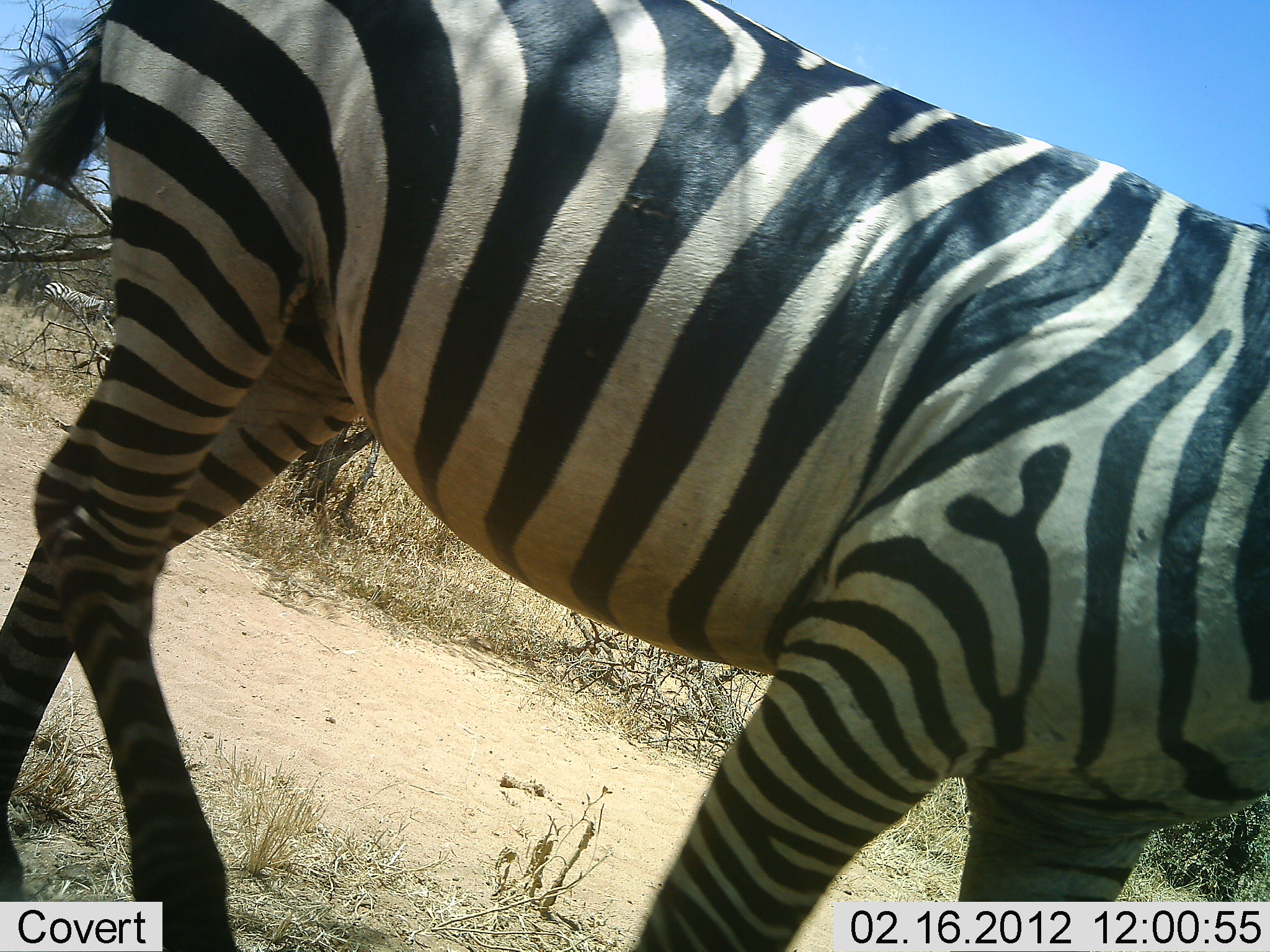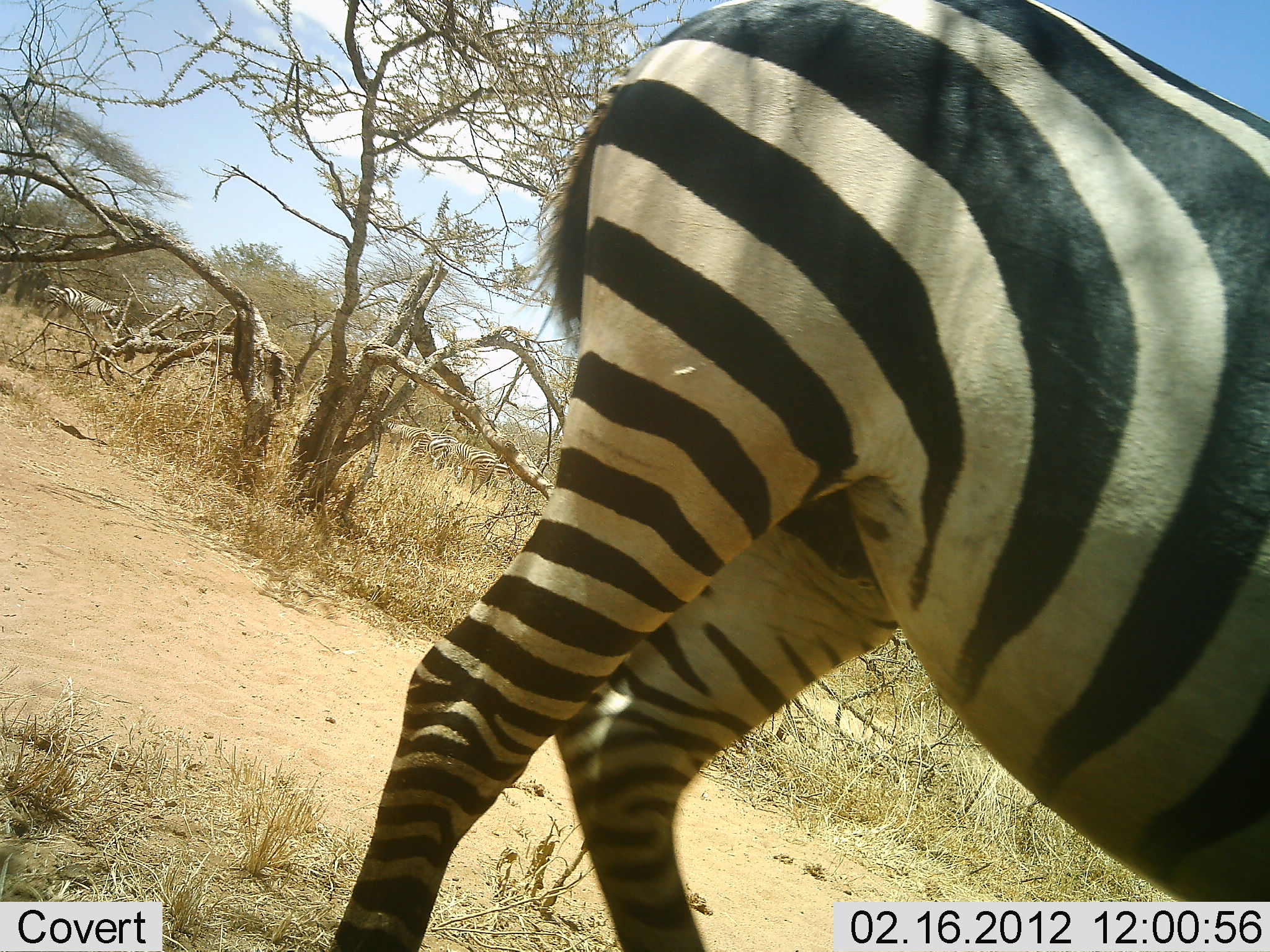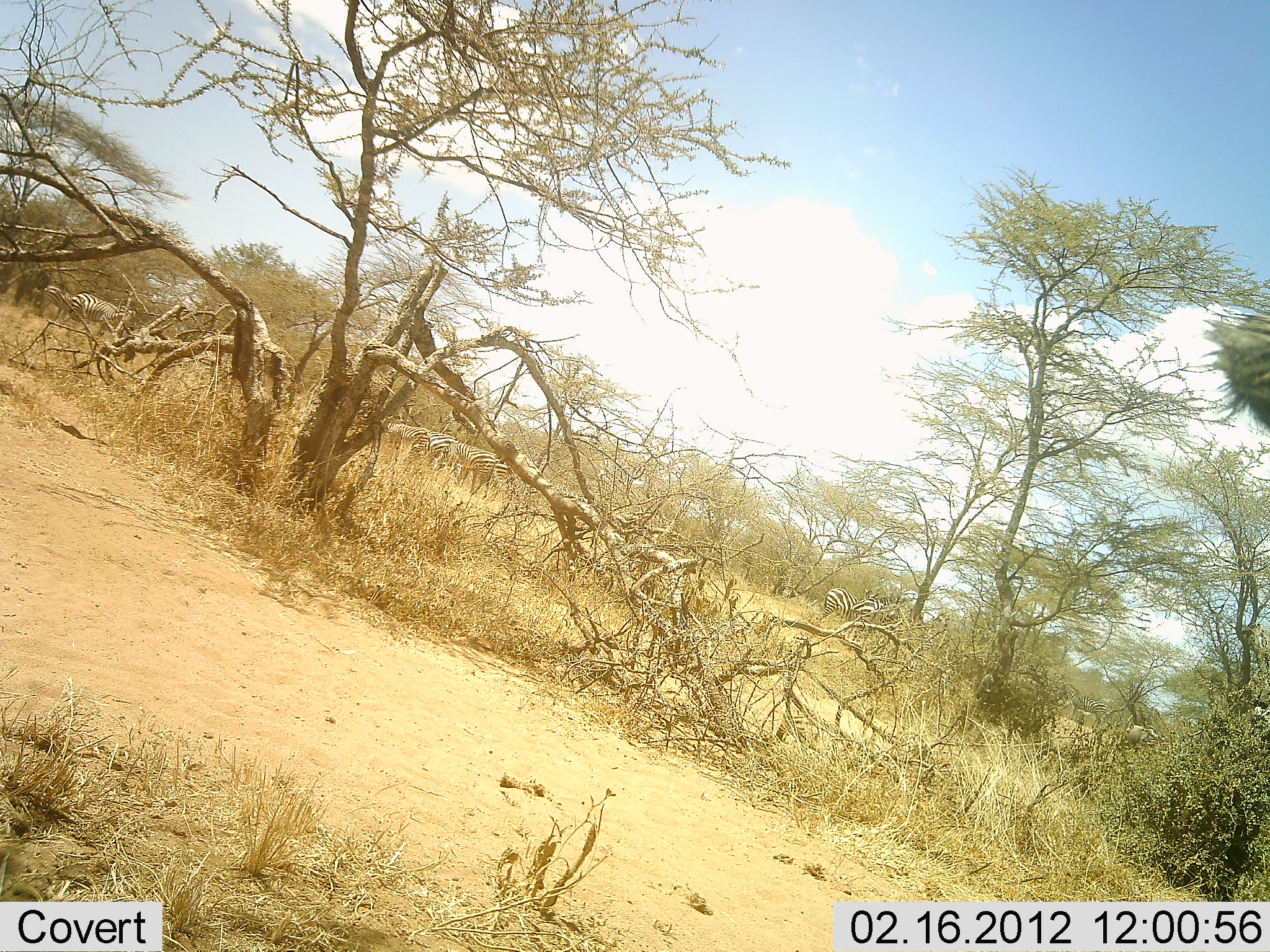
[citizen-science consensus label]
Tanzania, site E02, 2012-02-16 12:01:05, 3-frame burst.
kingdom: Animalia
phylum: Chordata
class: Mammalia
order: Perissodactyla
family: Equidae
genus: Equus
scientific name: Equus quagga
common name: plains zebra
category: zebra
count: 1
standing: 27%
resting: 0%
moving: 77%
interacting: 0%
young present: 0%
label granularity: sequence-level